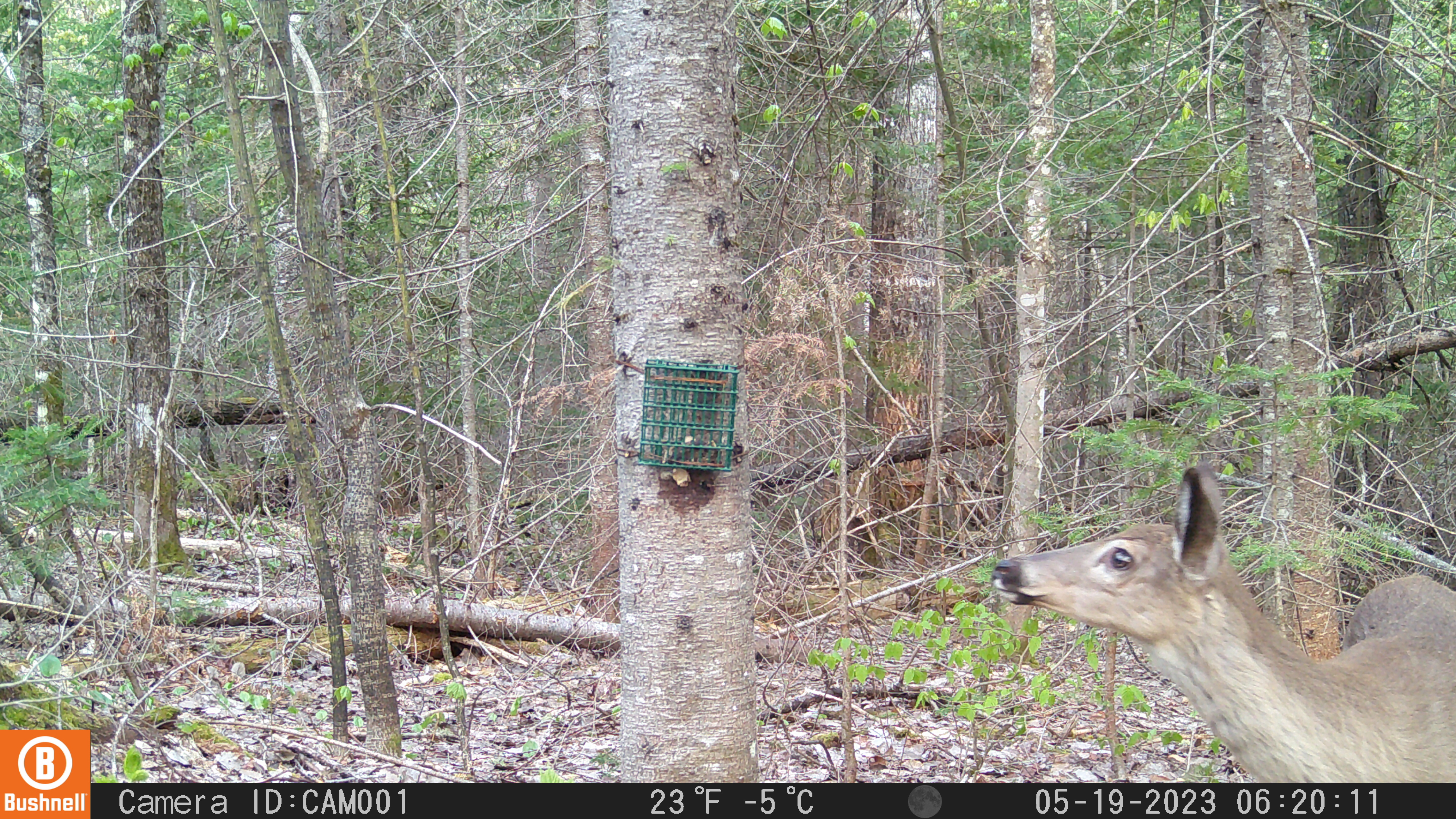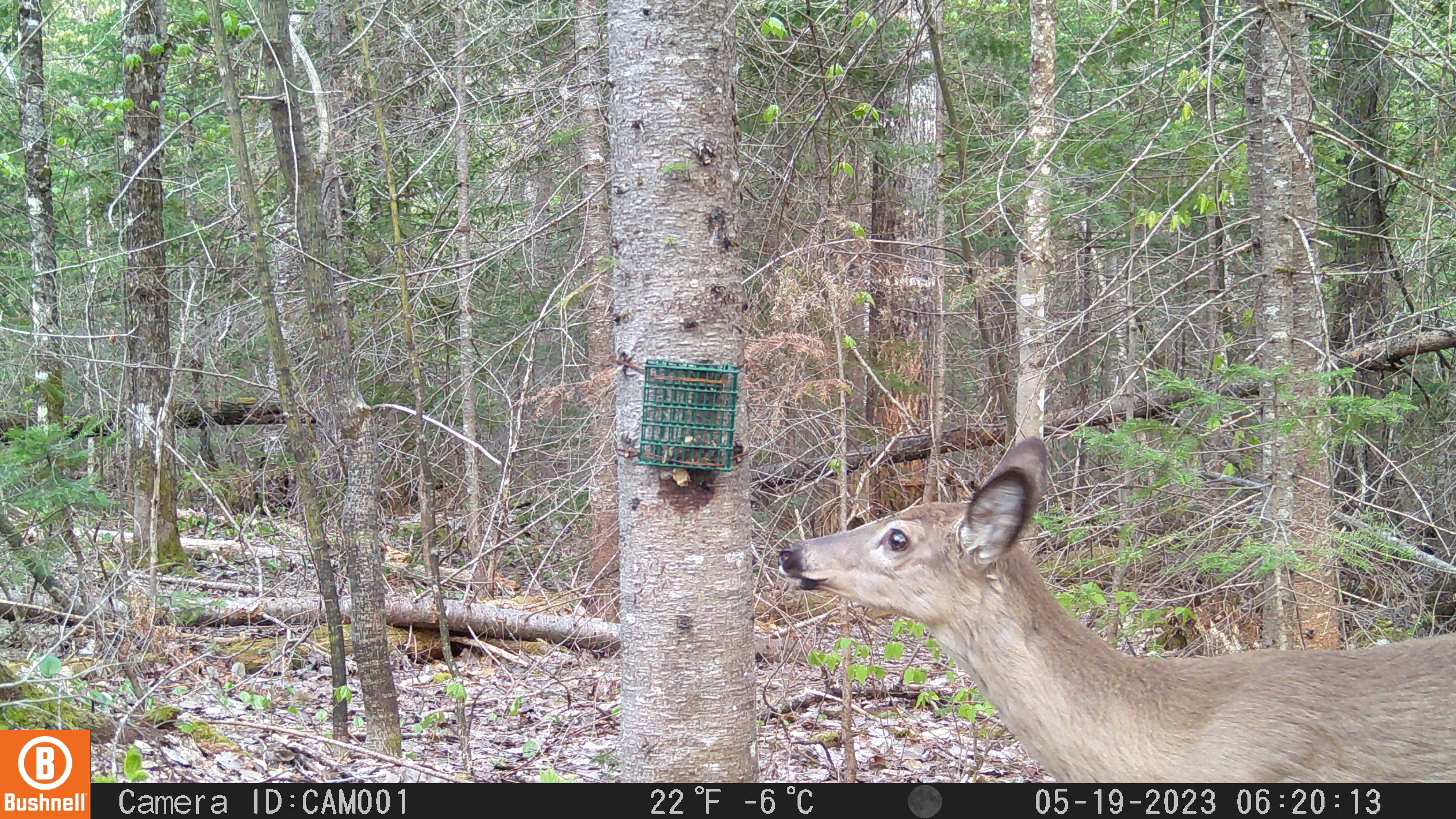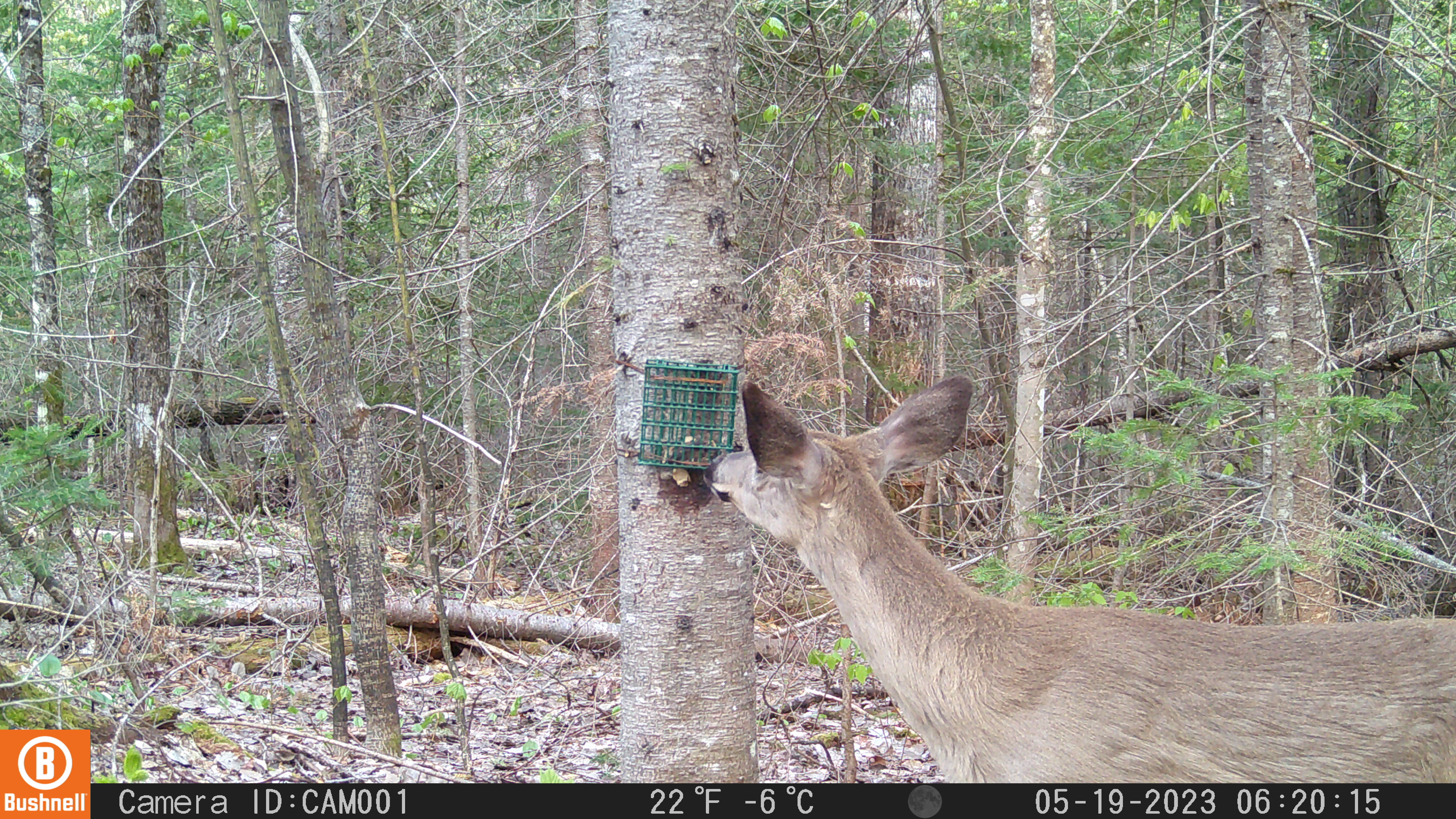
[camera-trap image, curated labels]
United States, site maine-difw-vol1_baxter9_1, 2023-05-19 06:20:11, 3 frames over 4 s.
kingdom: Animalia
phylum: Chordata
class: Mammalia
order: Artiodactyla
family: Cervidae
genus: Odocoileus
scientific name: Odocoileus virginianus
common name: white-tailed deer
White-tailed deer (Odocoileus virginianus).